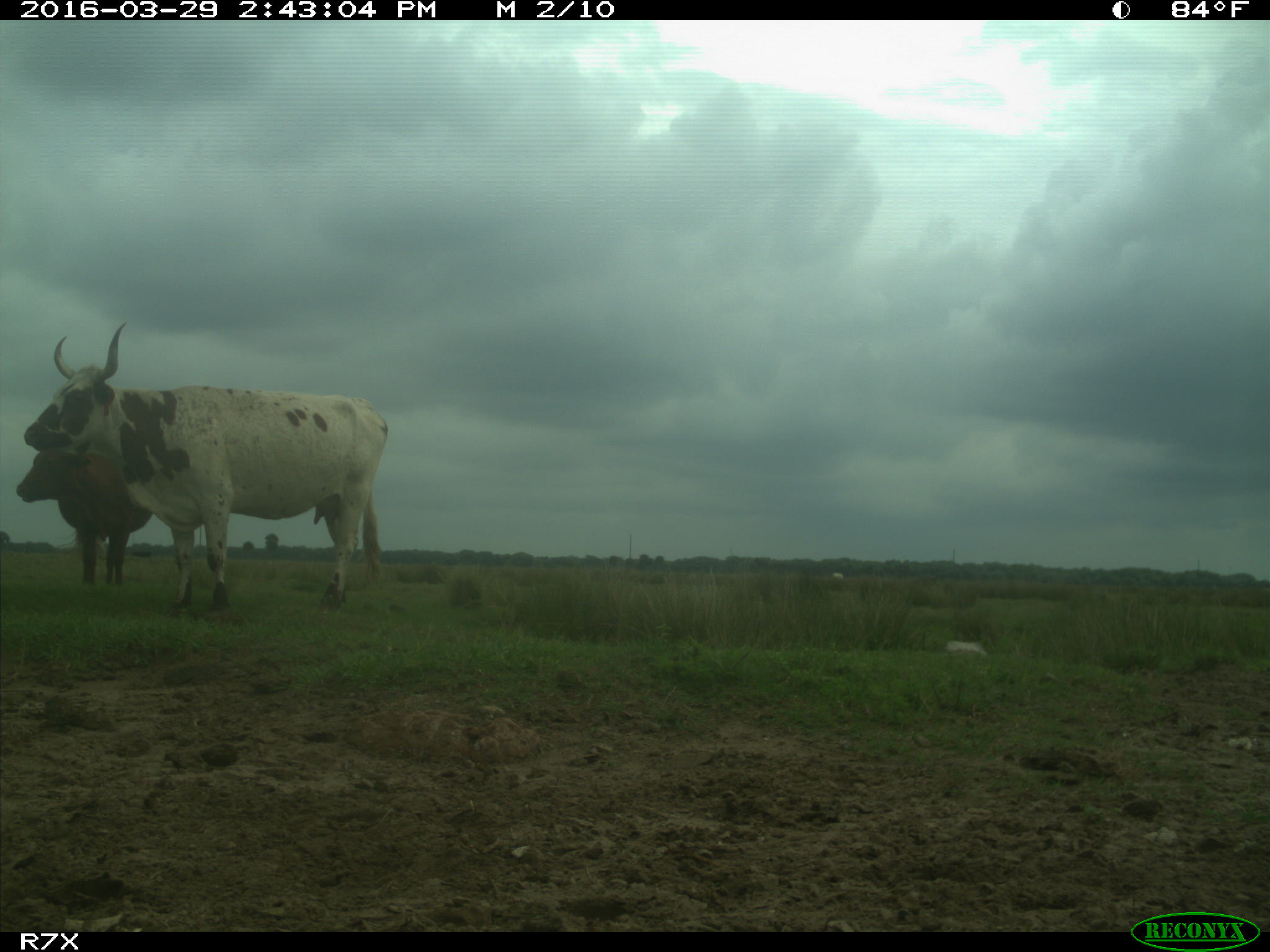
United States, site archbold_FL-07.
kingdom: Animalia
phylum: Chordata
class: Mammalia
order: Artiodactyla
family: Bovidae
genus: Bos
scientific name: Bos taurus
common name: domestic cow